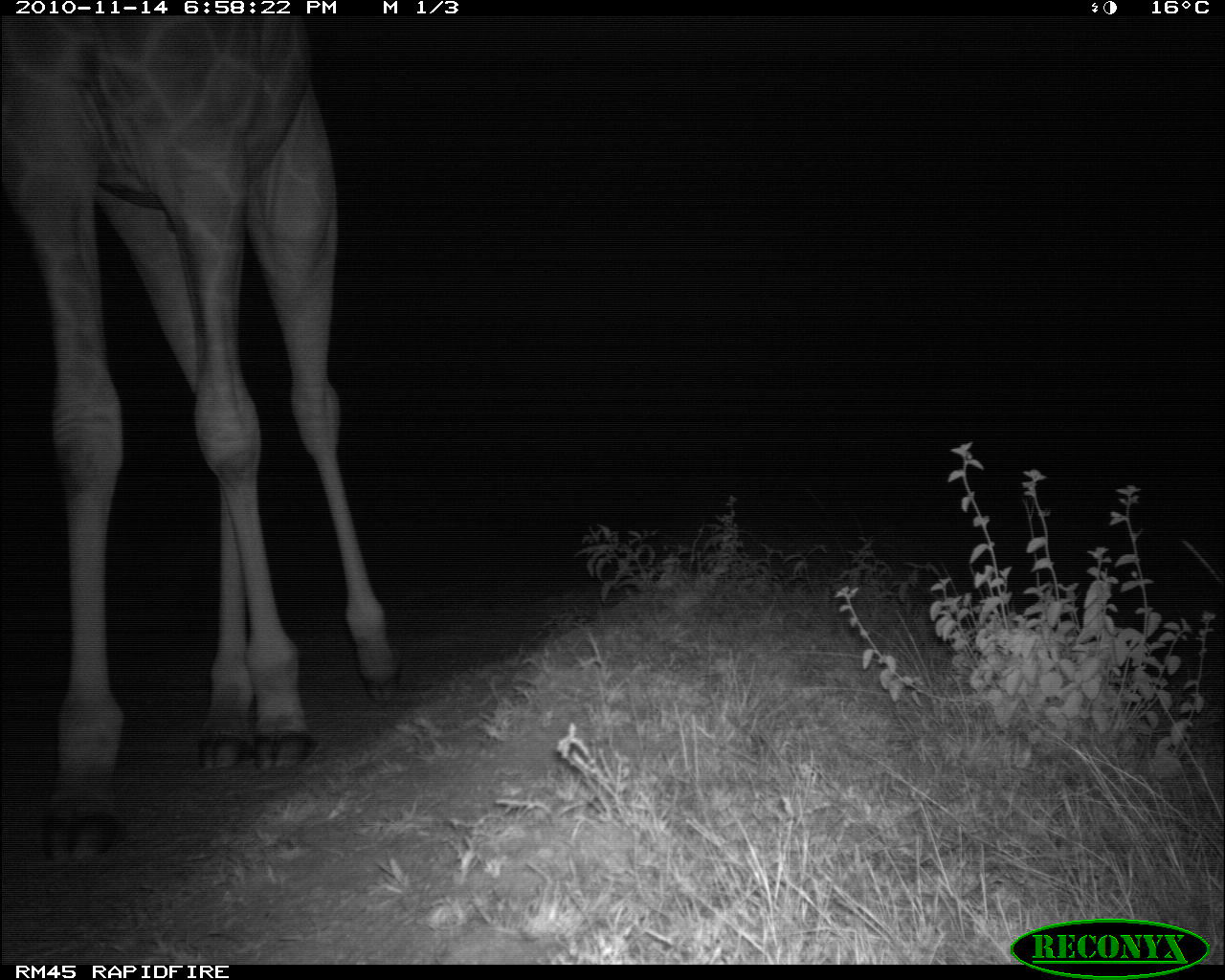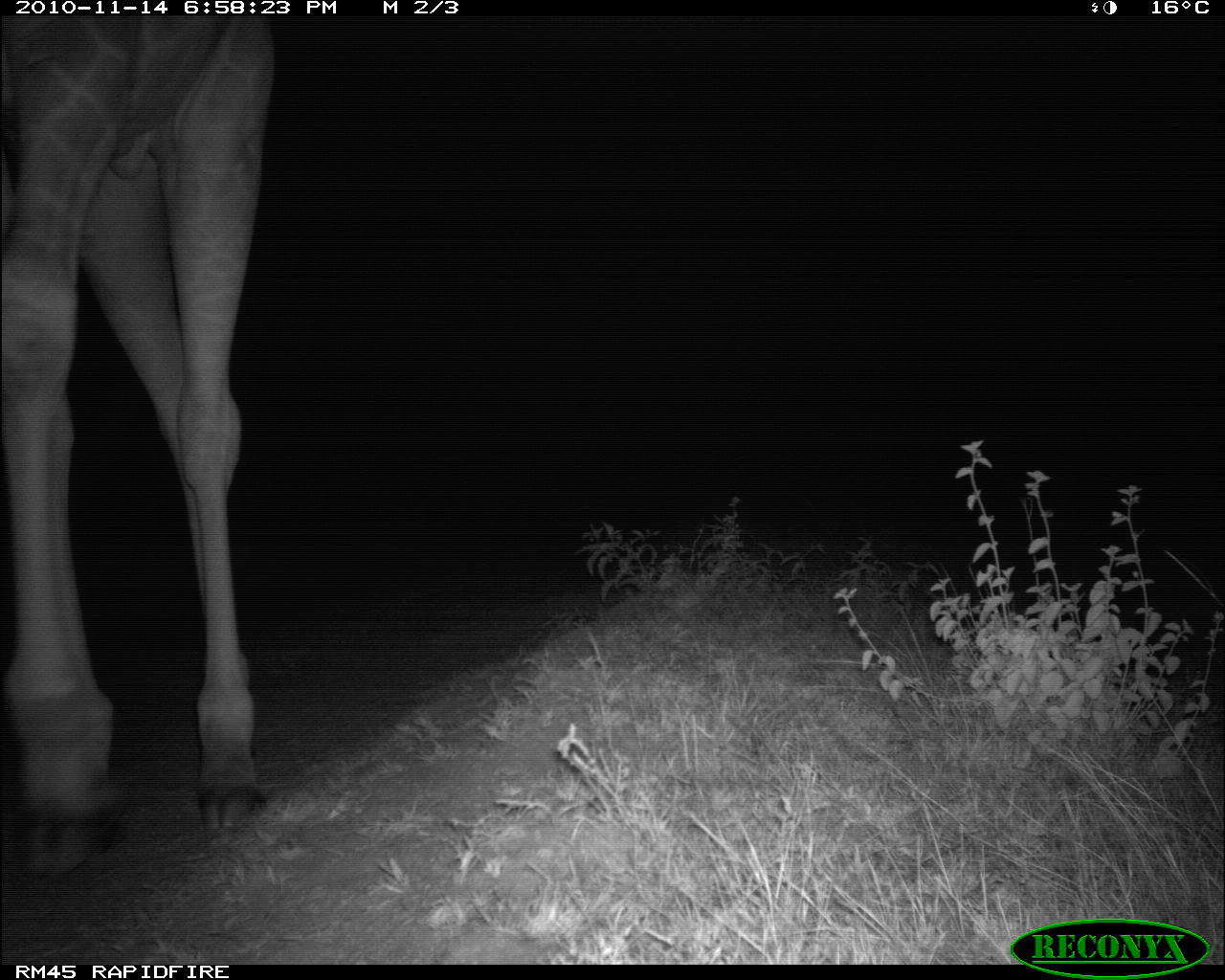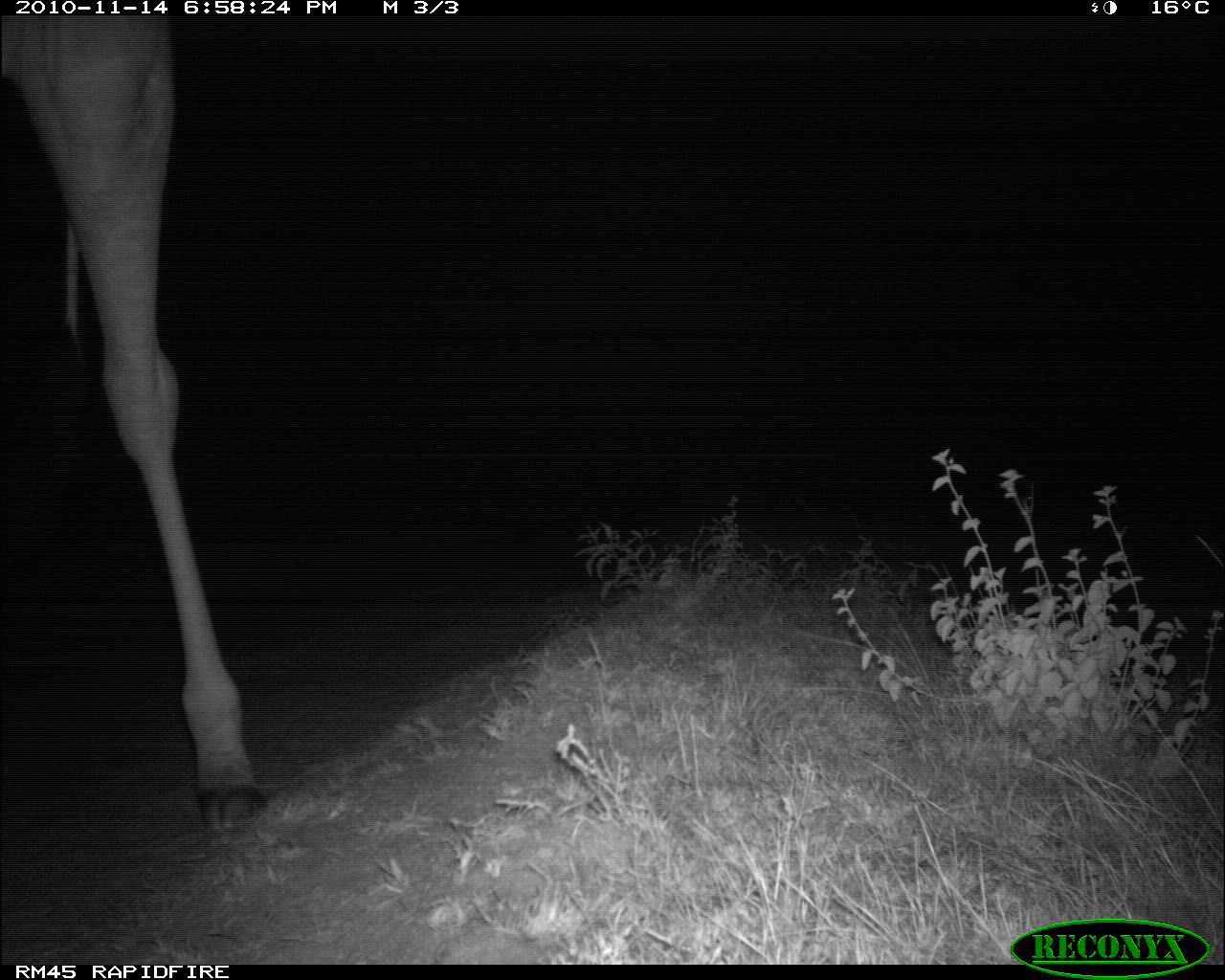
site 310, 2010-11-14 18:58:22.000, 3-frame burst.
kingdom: Animalia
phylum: Chordata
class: Mammalia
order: Artiodactyla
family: Giraffidae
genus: Giraffa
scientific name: Giraffa camelopardalis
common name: giraffe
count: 1